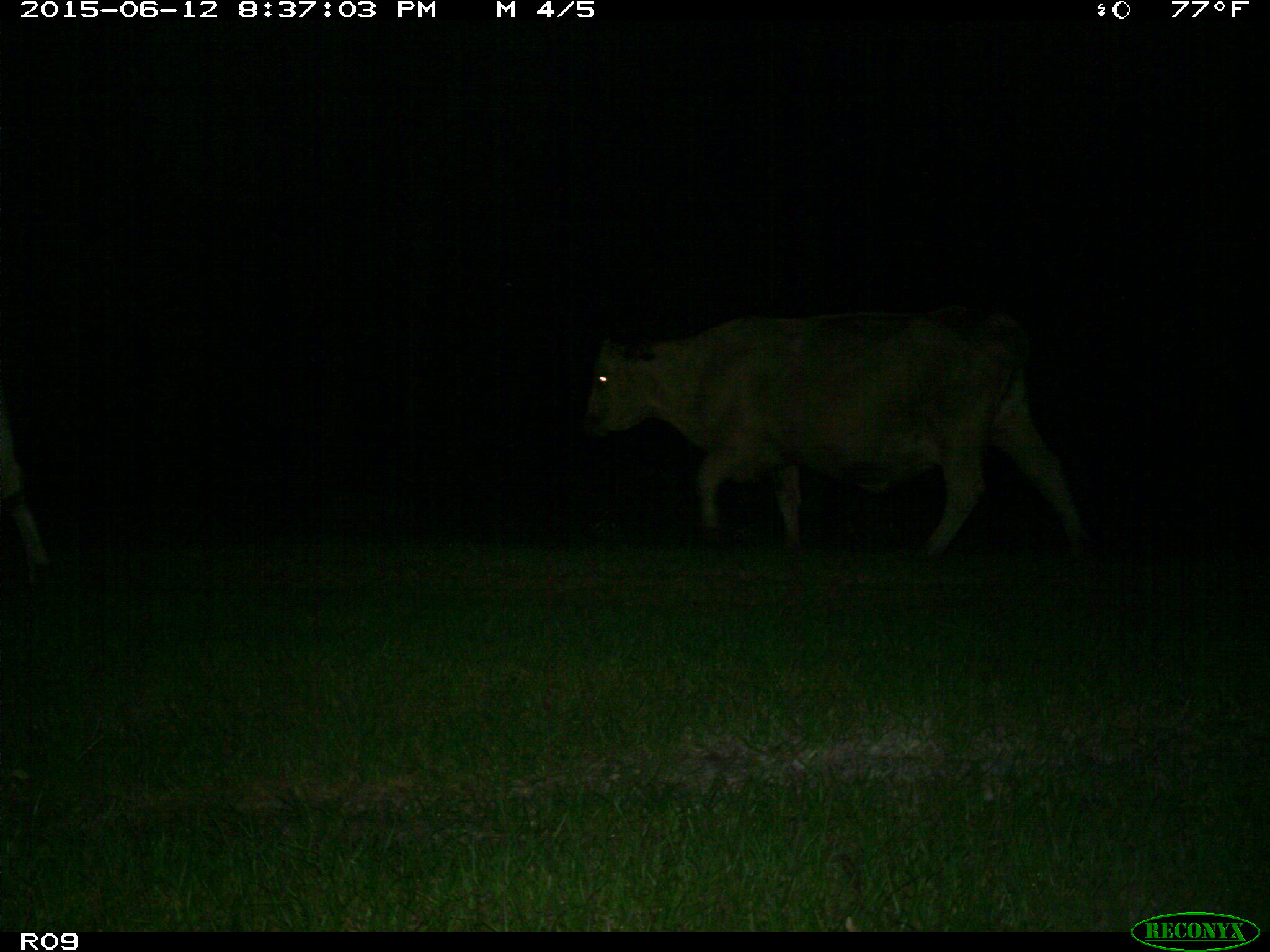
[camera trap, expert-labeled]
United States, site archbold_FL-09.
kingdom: Animalia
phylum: Chordata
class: Mammalia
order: Artiodactyla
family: Bovidae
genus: Bos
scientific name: Bos taurus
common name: domestic cow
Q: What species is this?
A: Bos taurus (domestic cow).